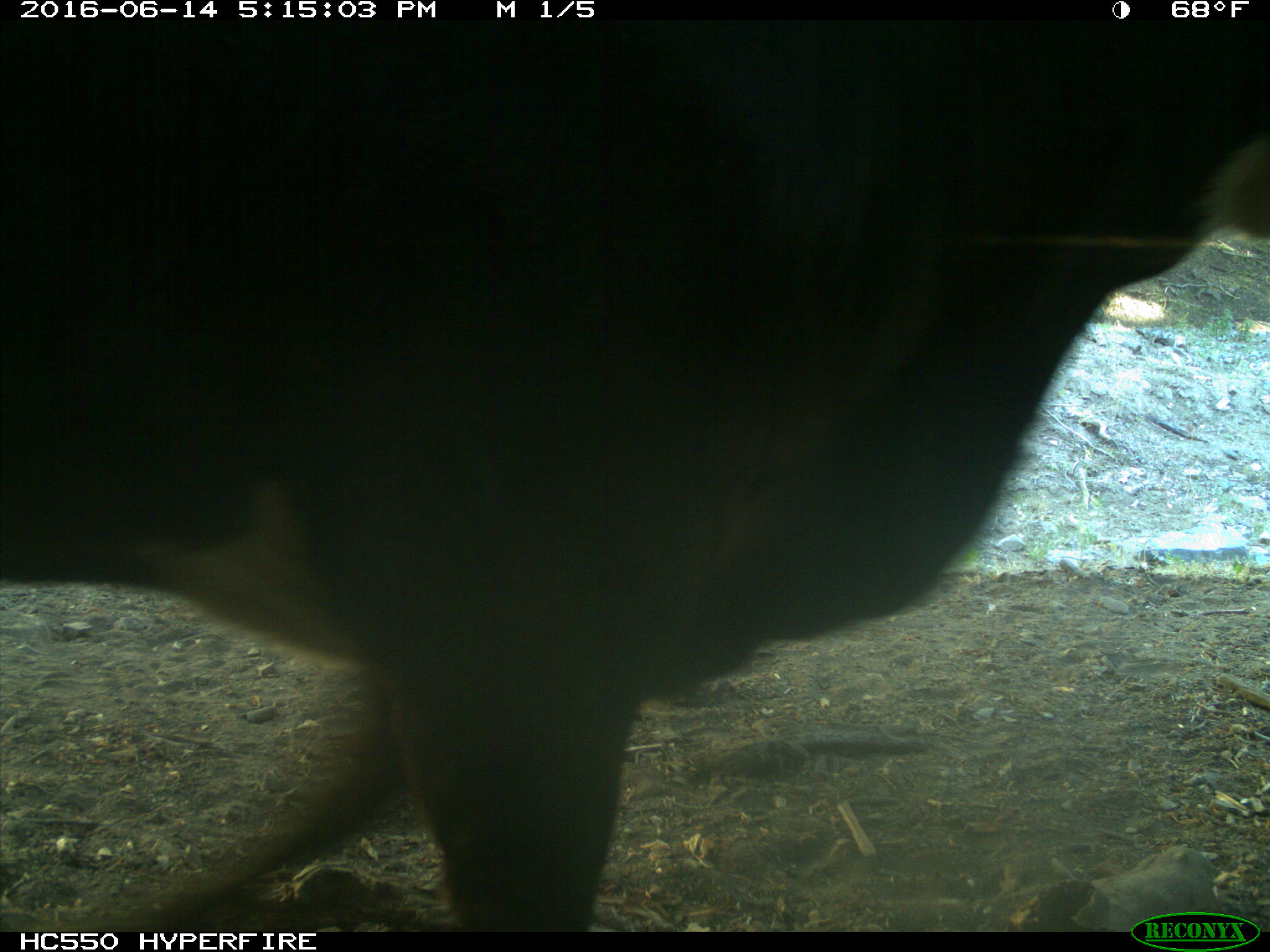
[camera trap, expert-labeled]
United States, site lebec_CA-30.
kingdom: Animalia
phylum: Chordata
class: Mammalia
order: Artiodactyla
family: Bovidae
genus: Bos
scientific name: Bos taurus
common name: domestic cow